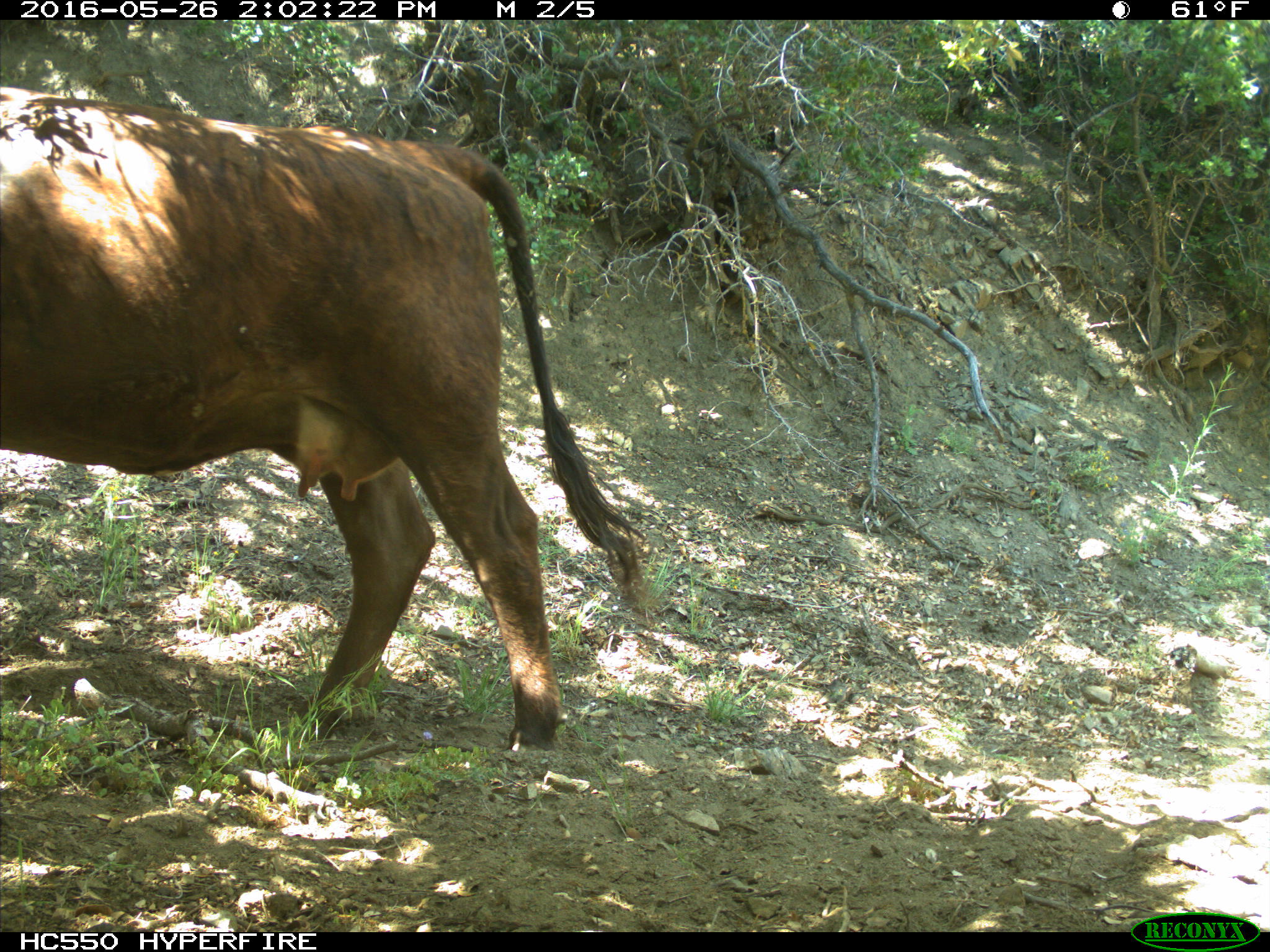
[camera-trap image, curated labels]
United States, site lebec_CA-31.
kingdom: Animalia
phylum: Chordata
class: Mammalia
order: Artiodactyla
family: Bovidae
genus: Bos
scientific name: Bos taurus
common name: domestic cow